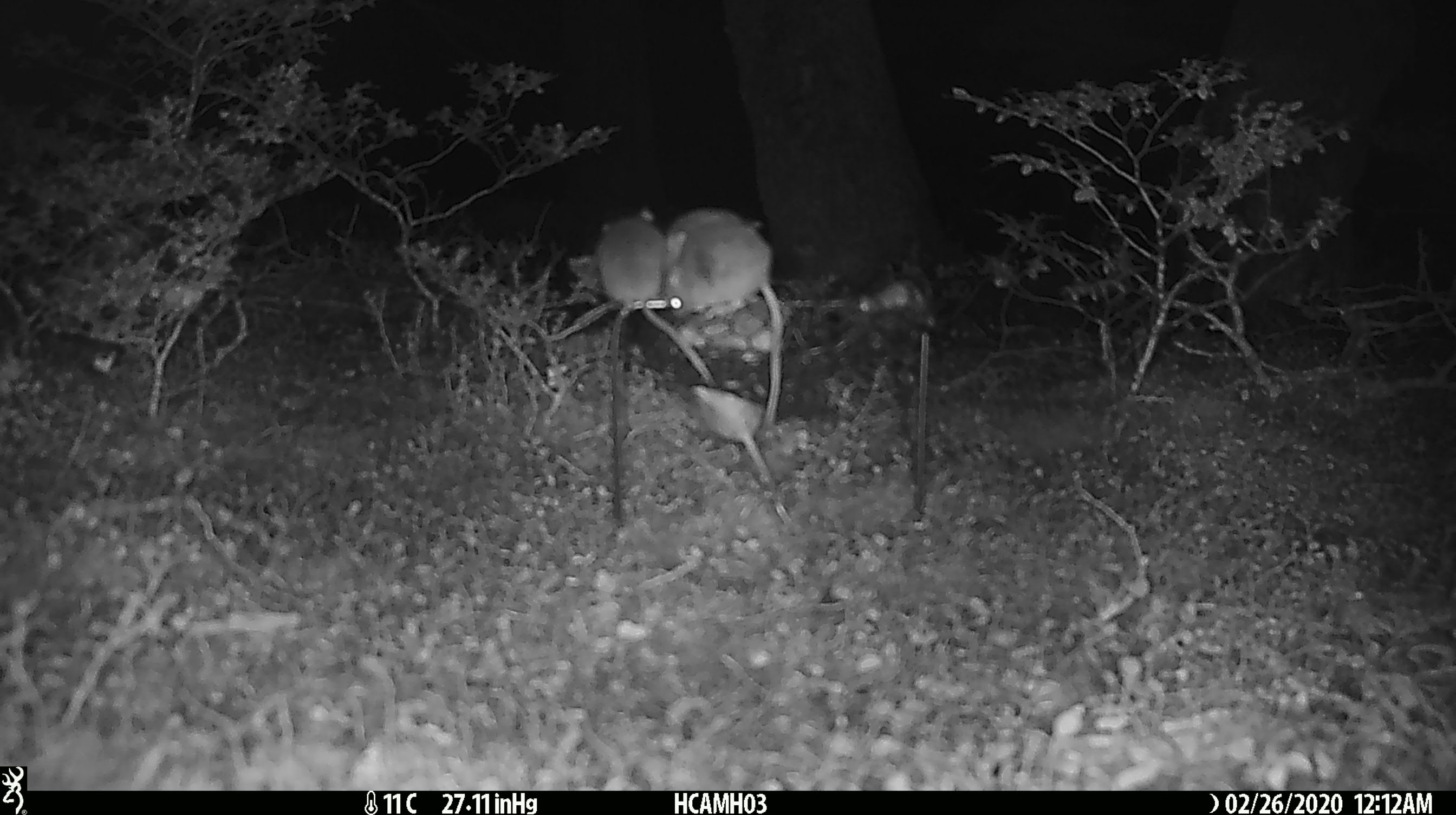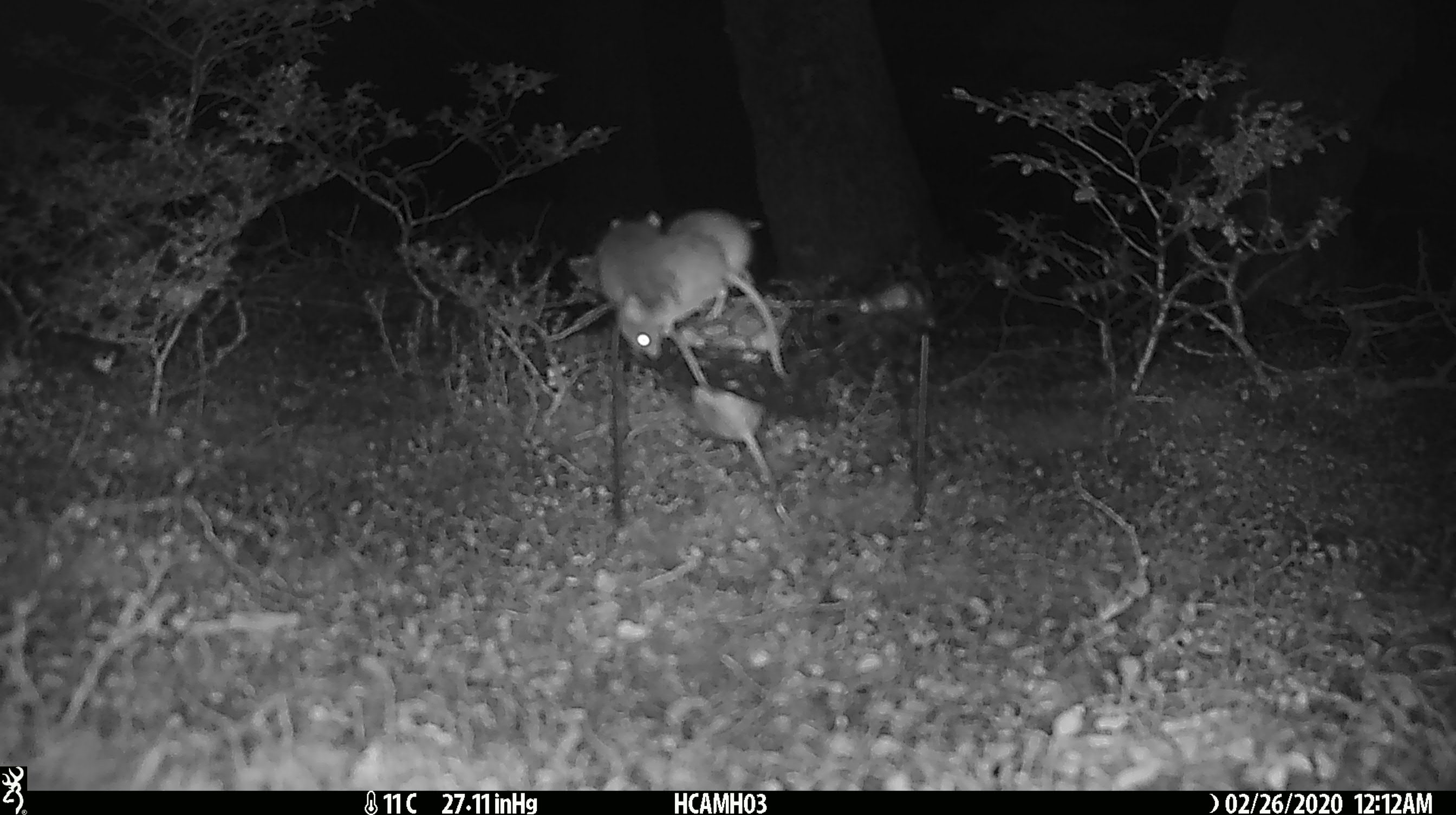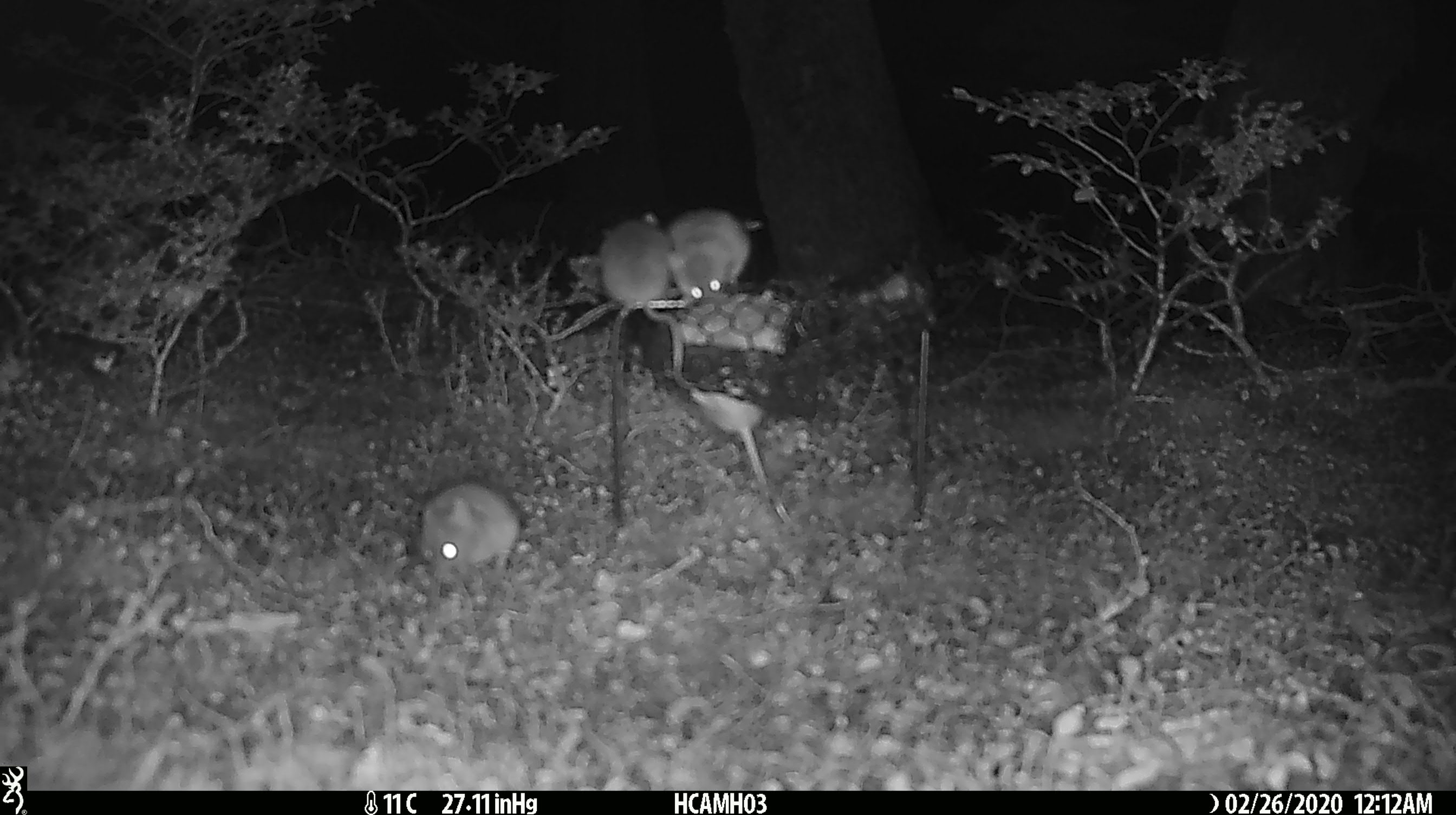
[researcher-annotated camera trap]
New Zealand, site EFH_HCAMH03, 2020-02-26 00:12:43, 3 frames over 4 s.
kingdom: Animalia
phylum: Chordata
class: Mammalia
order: Rodentia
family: Muridae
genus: Mus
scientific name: Mus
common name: mouse